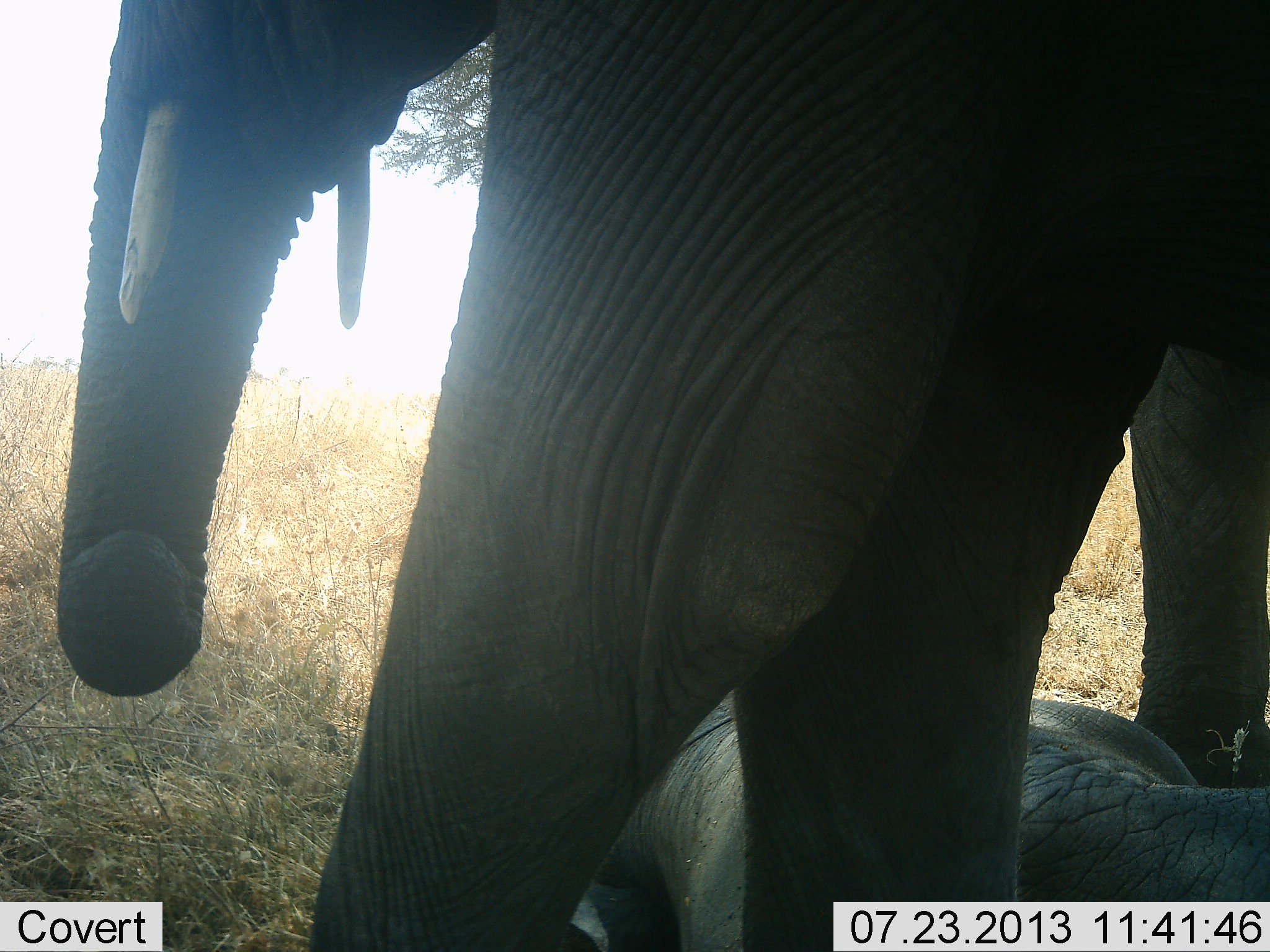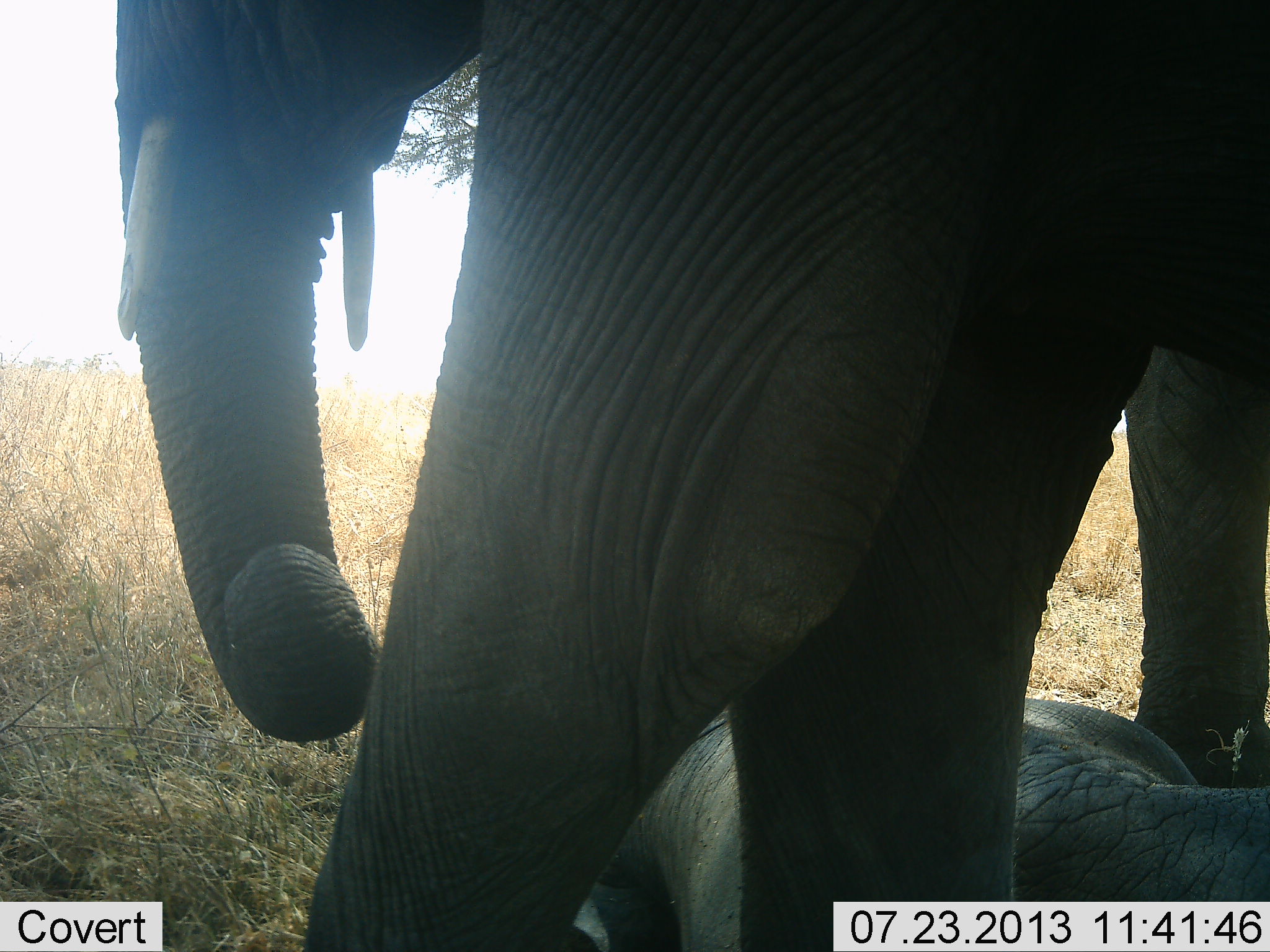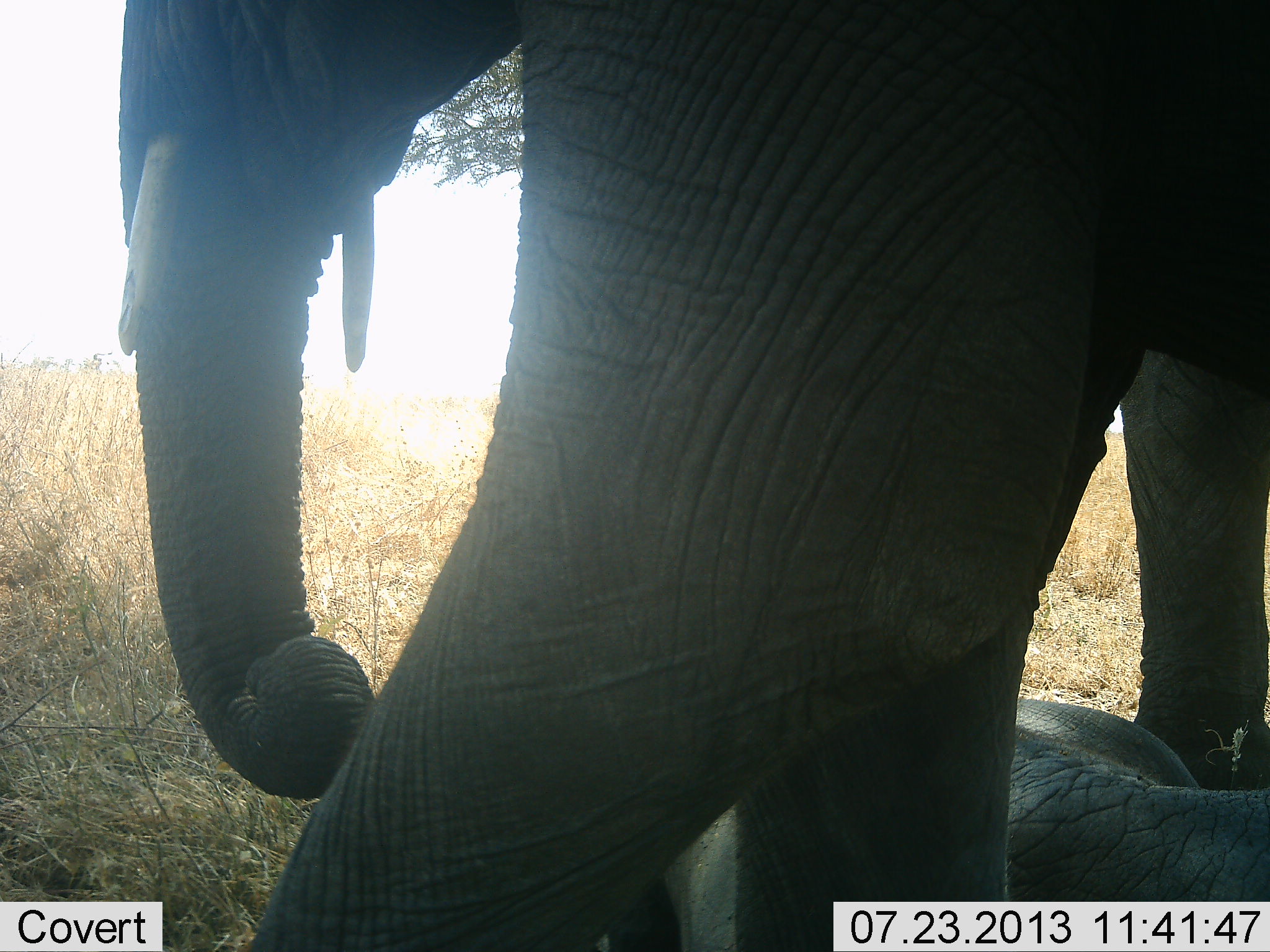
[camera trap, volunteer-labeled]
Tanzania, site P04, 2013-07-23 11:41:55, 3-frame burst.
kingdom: Animalia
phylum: Chordata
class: Mammalia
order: Proboscidea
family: Elephantidae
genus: Loxodonta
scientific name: Loxodonta africana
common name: african bush elephant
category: elephant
Elephant (african bush elephant) (Loxodonta africana), count 2. Behavior (volunteer vote fractions): standing 75%, resting 89%, moving 4%, interacting 0%. Young present (vote fraction): 39%. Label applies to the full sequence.